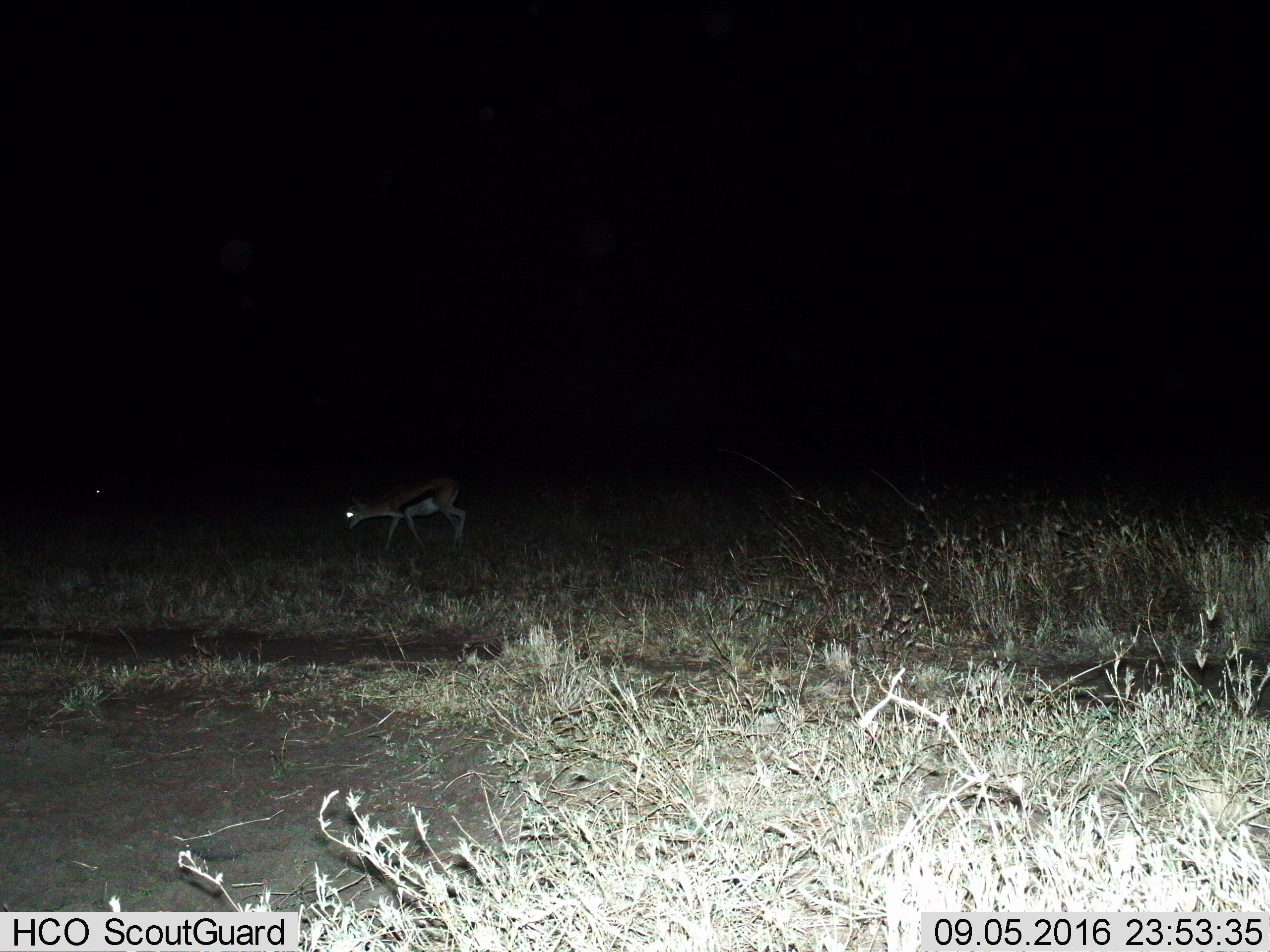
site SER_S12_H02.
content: unidentified animal